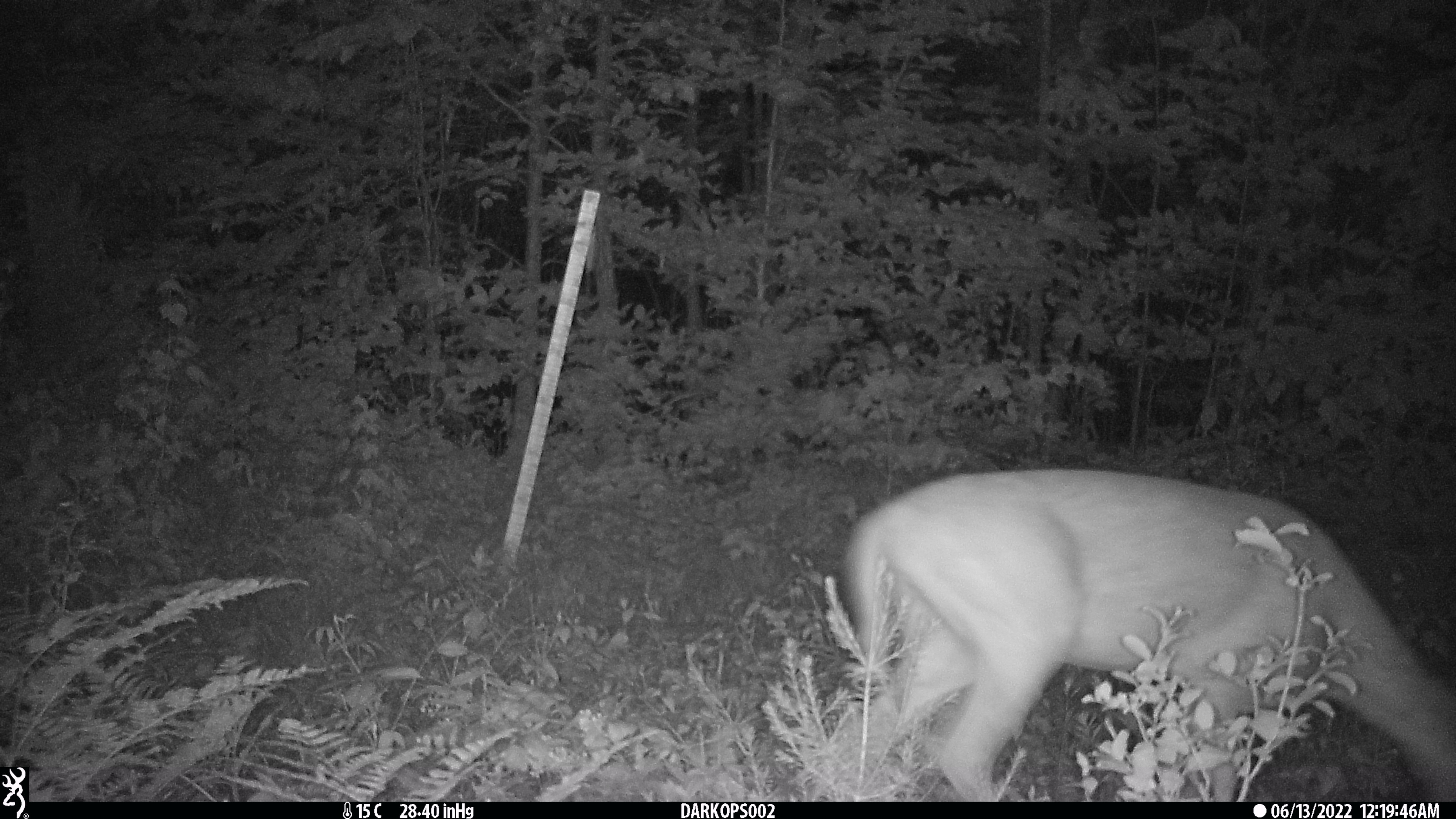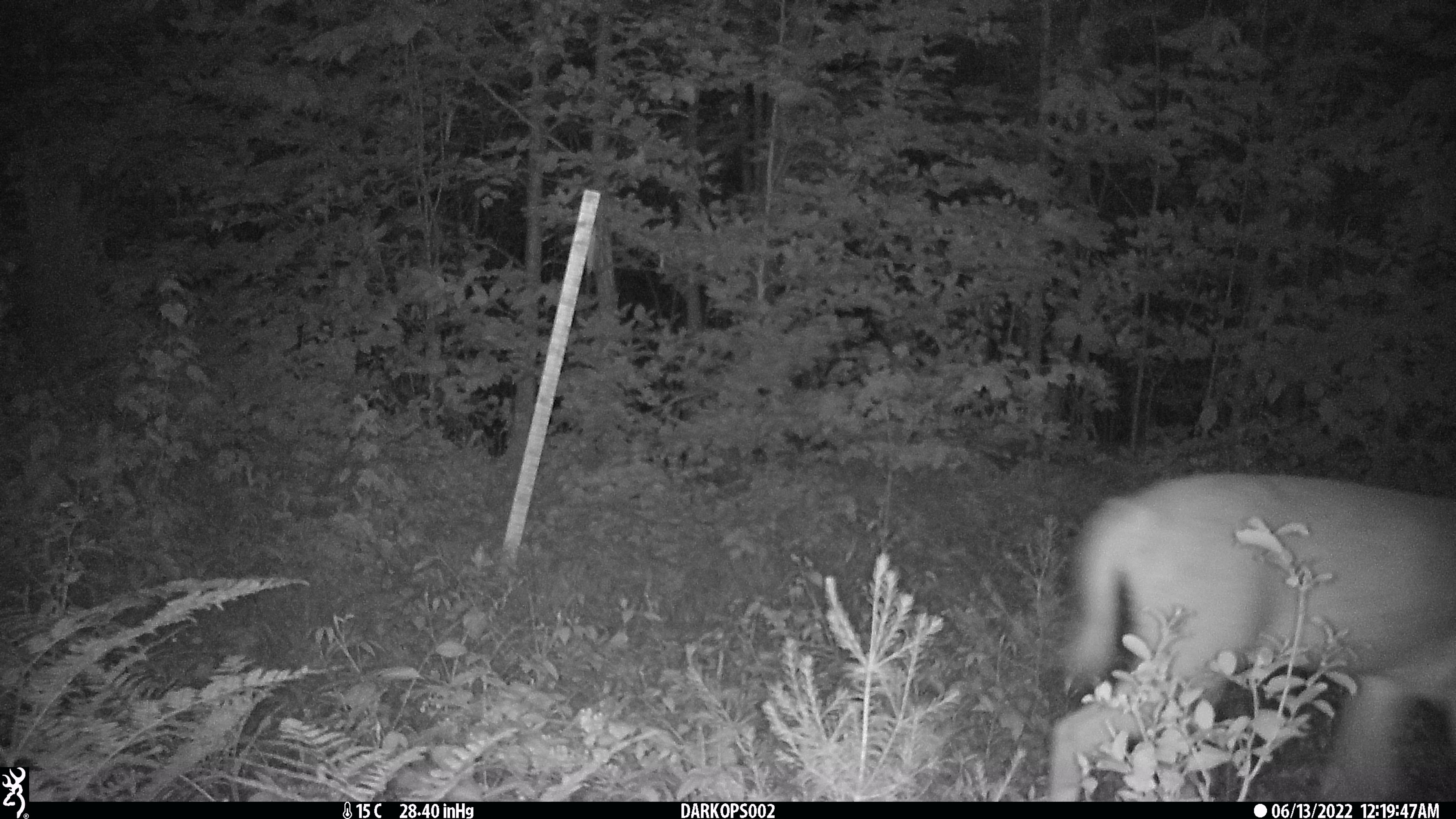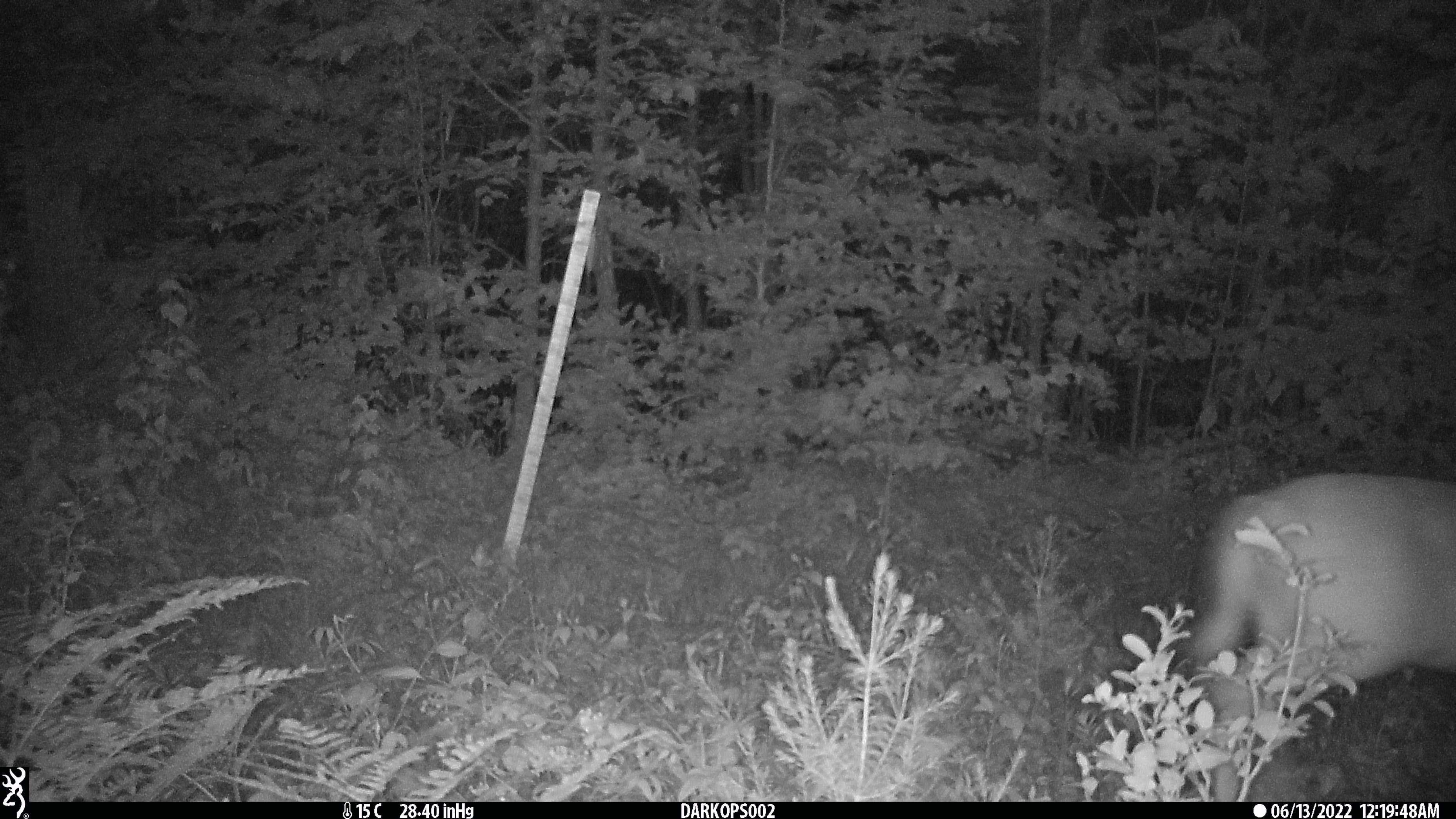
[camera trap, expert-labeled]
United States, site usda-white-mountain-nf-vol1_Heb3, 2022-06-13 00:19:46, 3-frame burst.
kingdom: Animalia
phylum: Chordata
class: Mammalia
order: Artiodactyla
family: Cervidae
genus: Odocoileus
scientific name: Odocoileus virginianus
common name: white-tailed deer